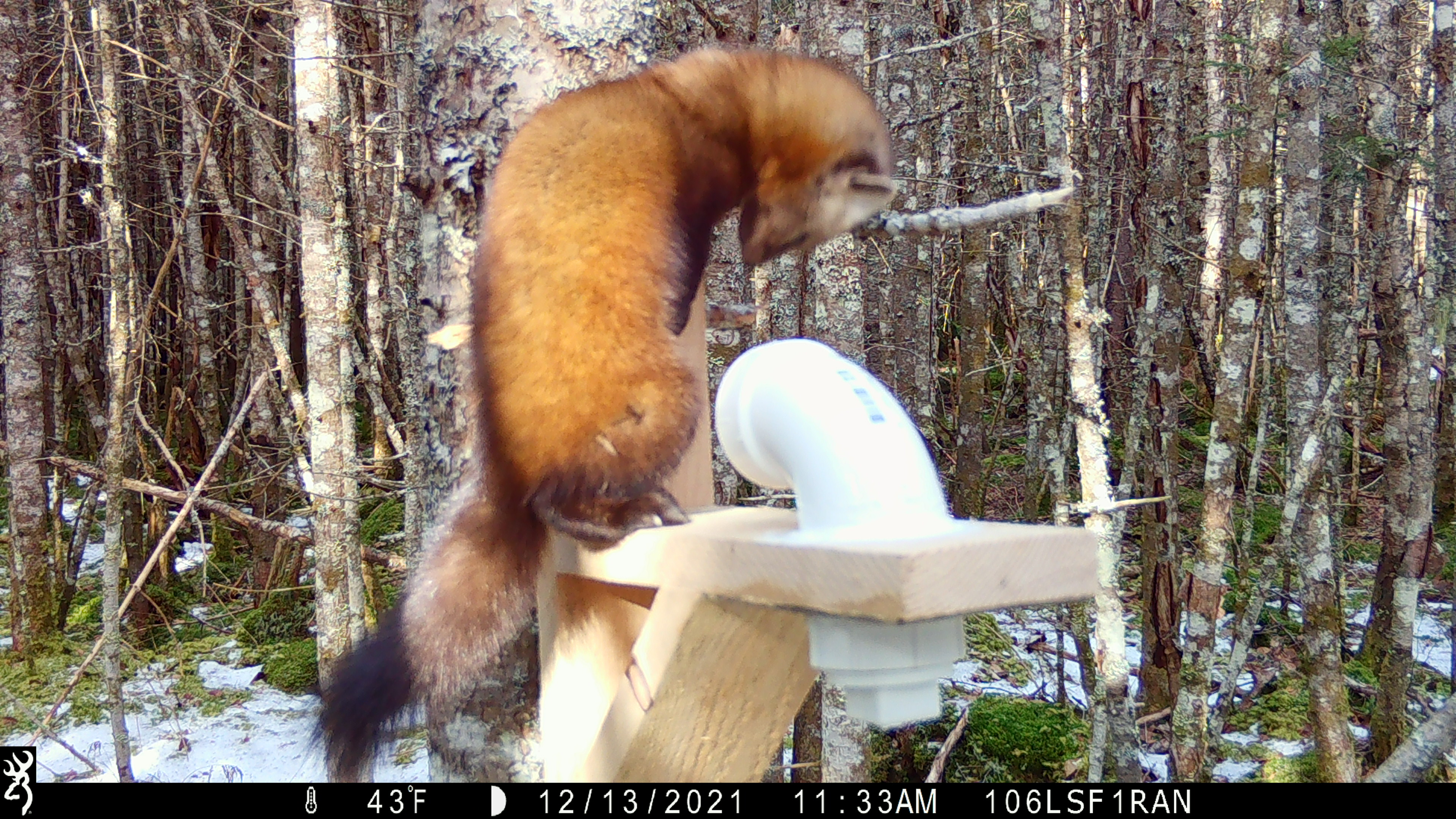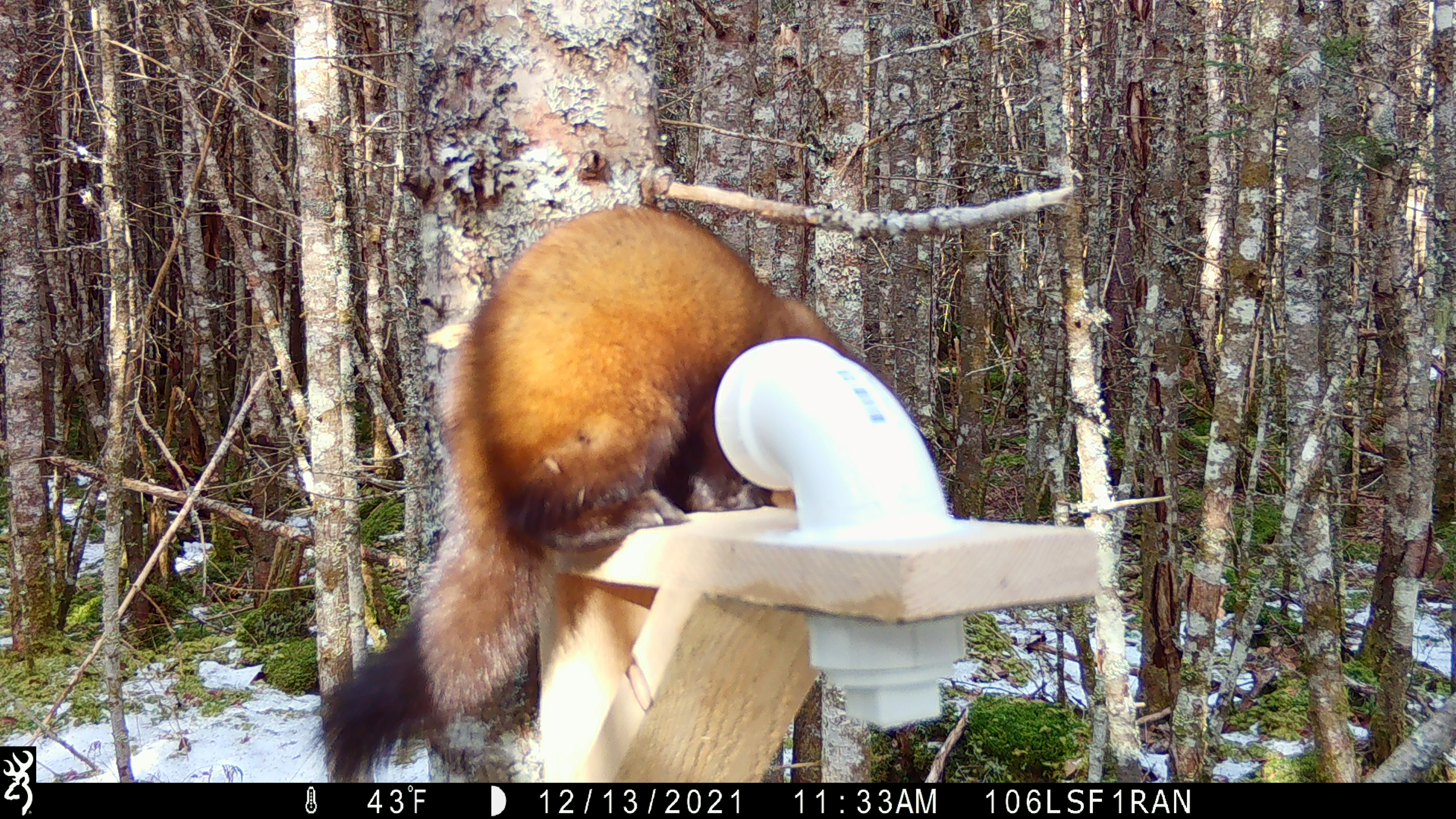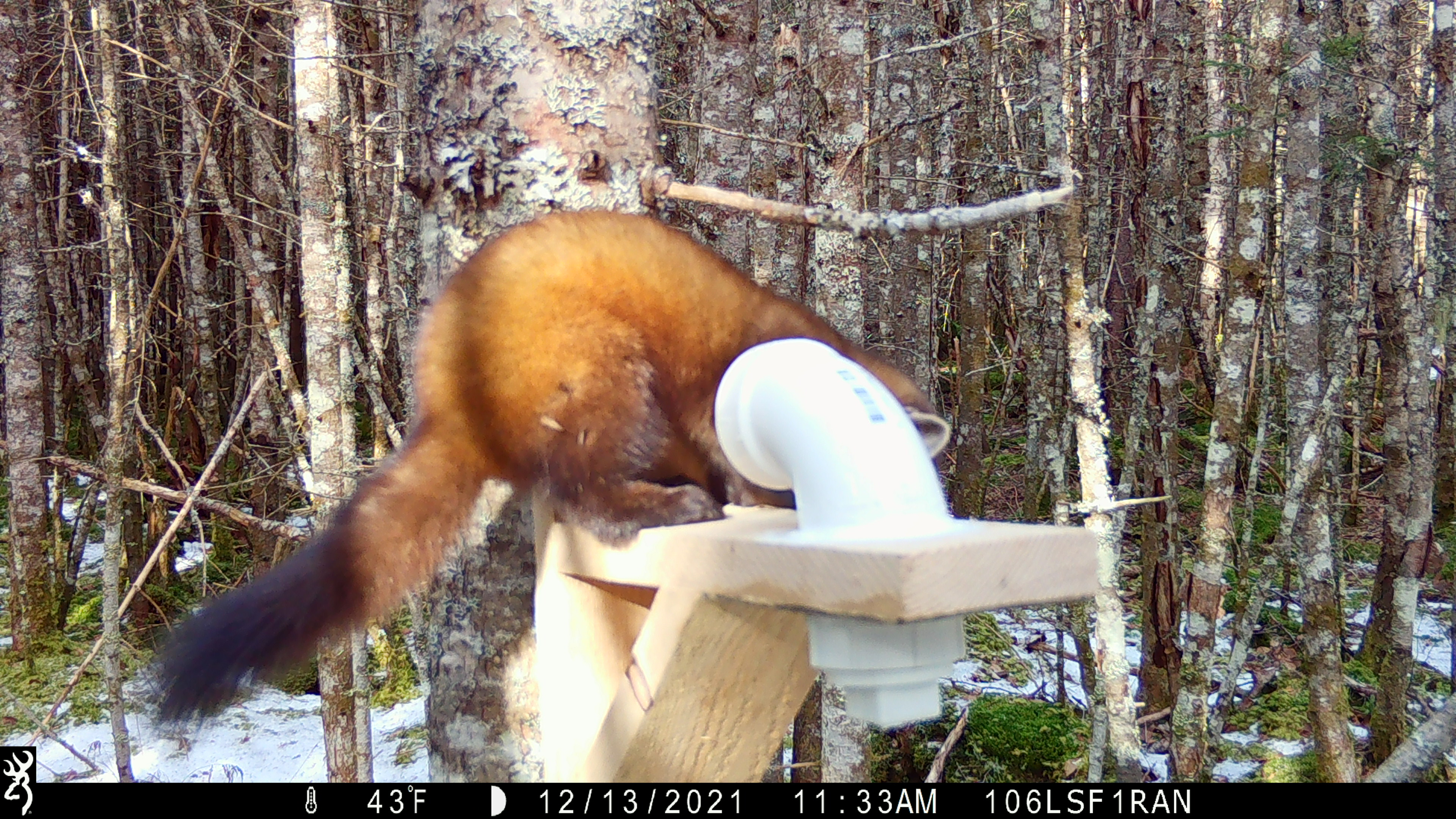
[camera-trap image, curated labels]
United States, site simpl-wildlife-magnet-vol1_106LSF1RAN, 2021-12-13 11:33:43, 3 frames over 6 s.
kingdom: Animalia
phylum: Chordata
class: Mammalia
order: Carnivora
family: Mustelidae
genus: Martes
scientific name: Martes americana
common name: american marten